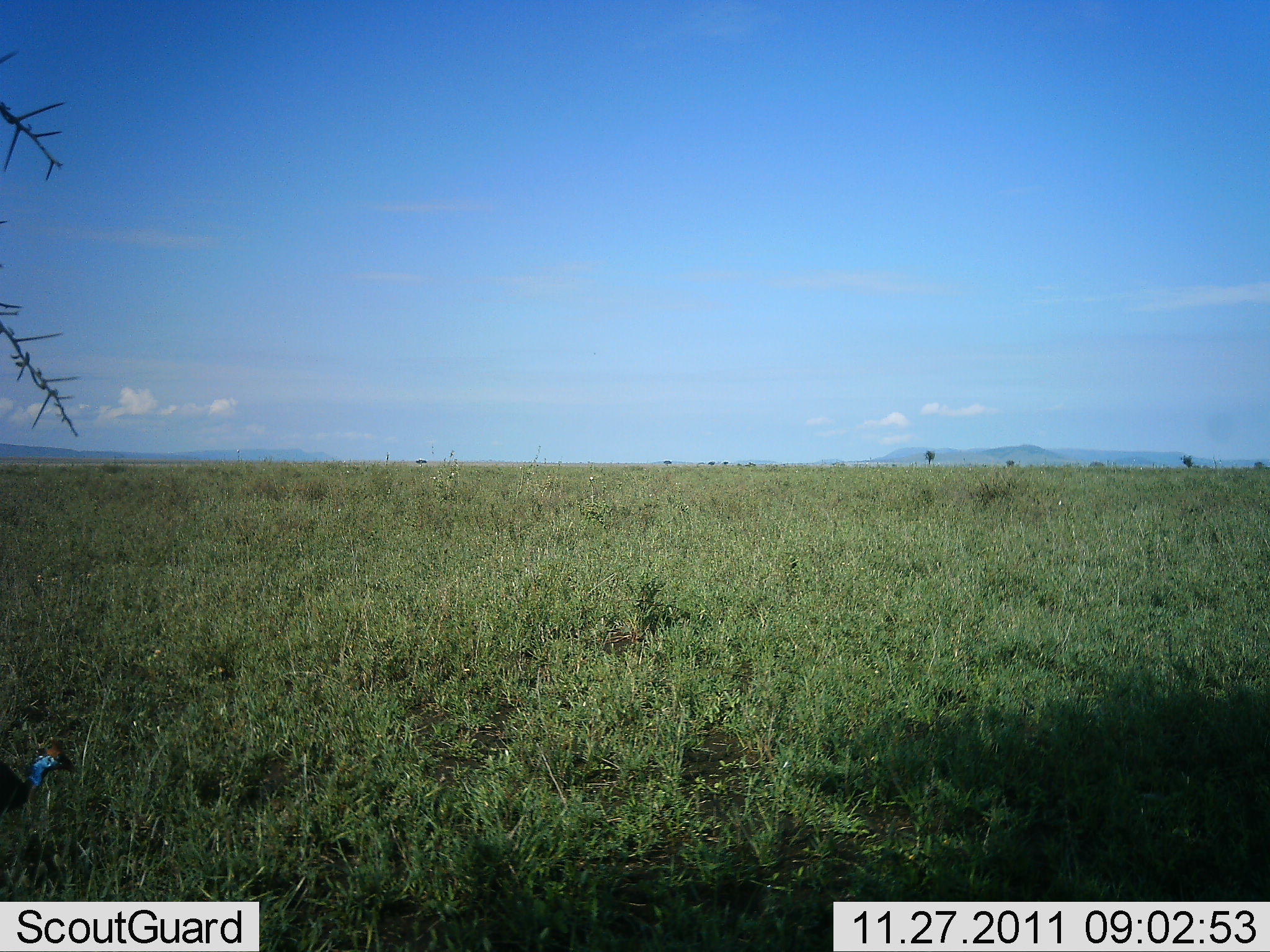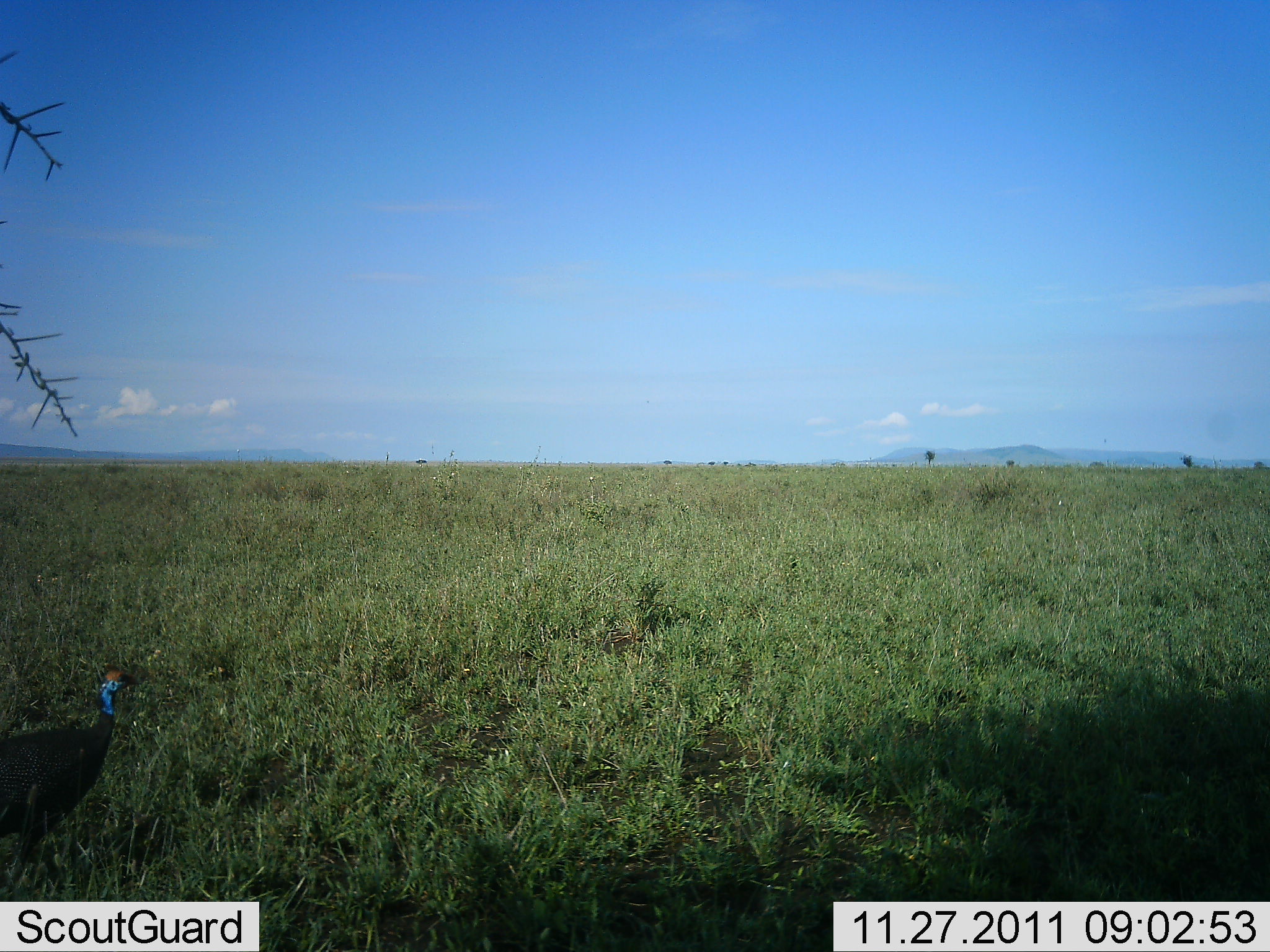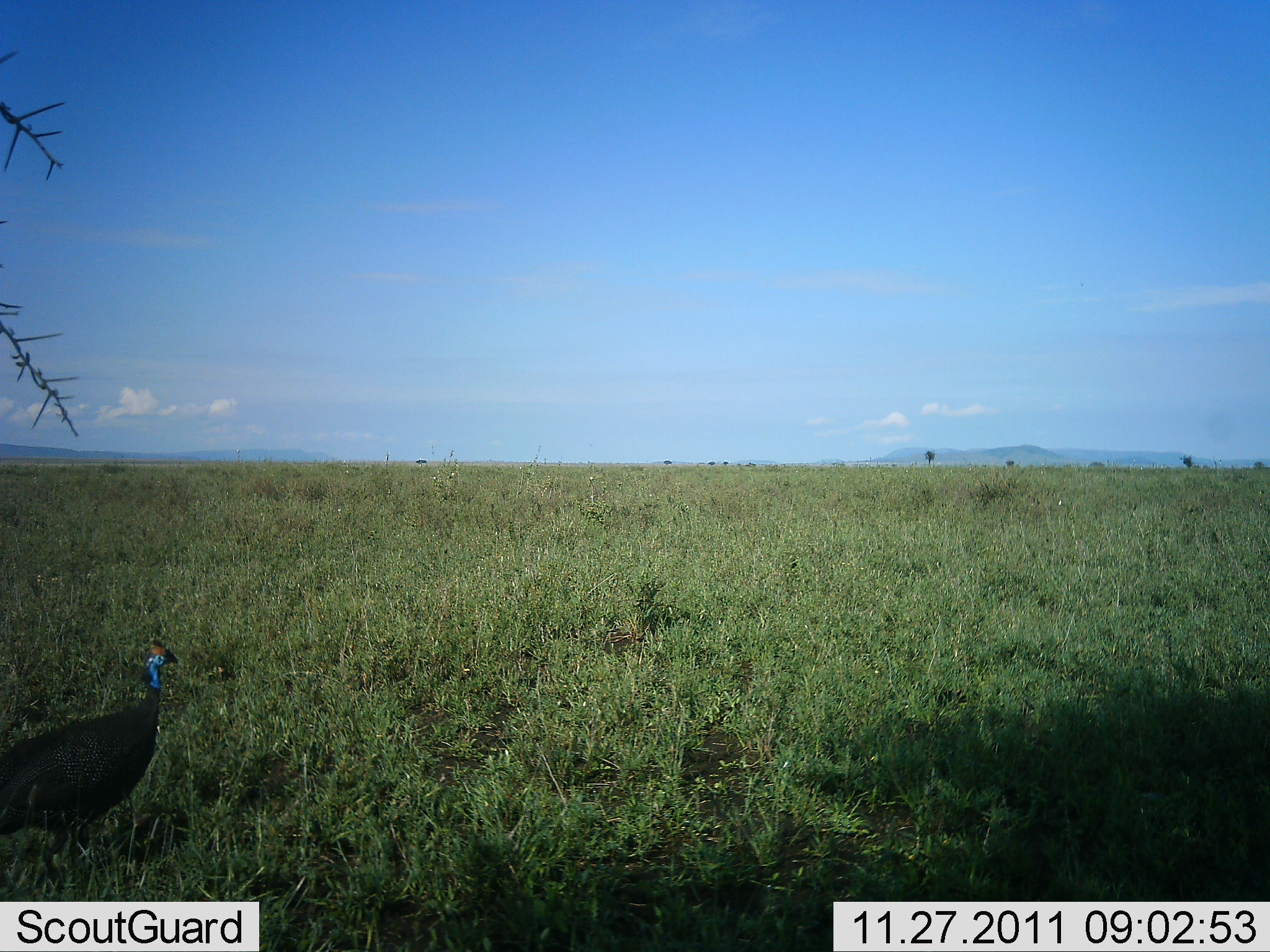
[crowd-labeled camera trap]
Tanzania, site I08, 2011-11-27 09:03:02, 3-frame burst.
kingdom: Animalia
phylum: Chordata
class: Aves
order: Galliformes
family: Numididae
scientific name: Numididae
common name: guinea fowl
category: guineafowl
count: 1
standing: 0%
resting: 0%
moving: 100%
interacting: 0%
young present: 0%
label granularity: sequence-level